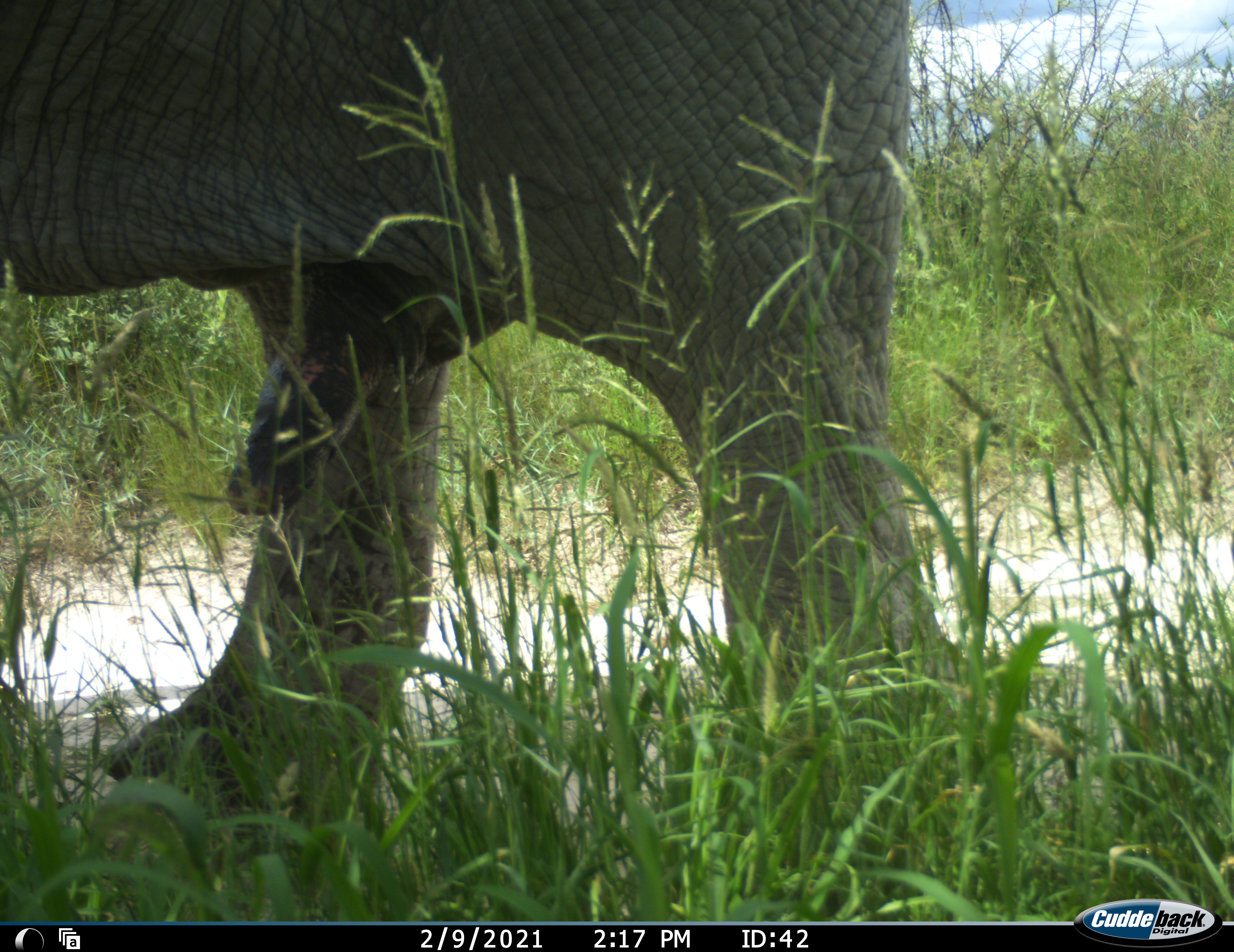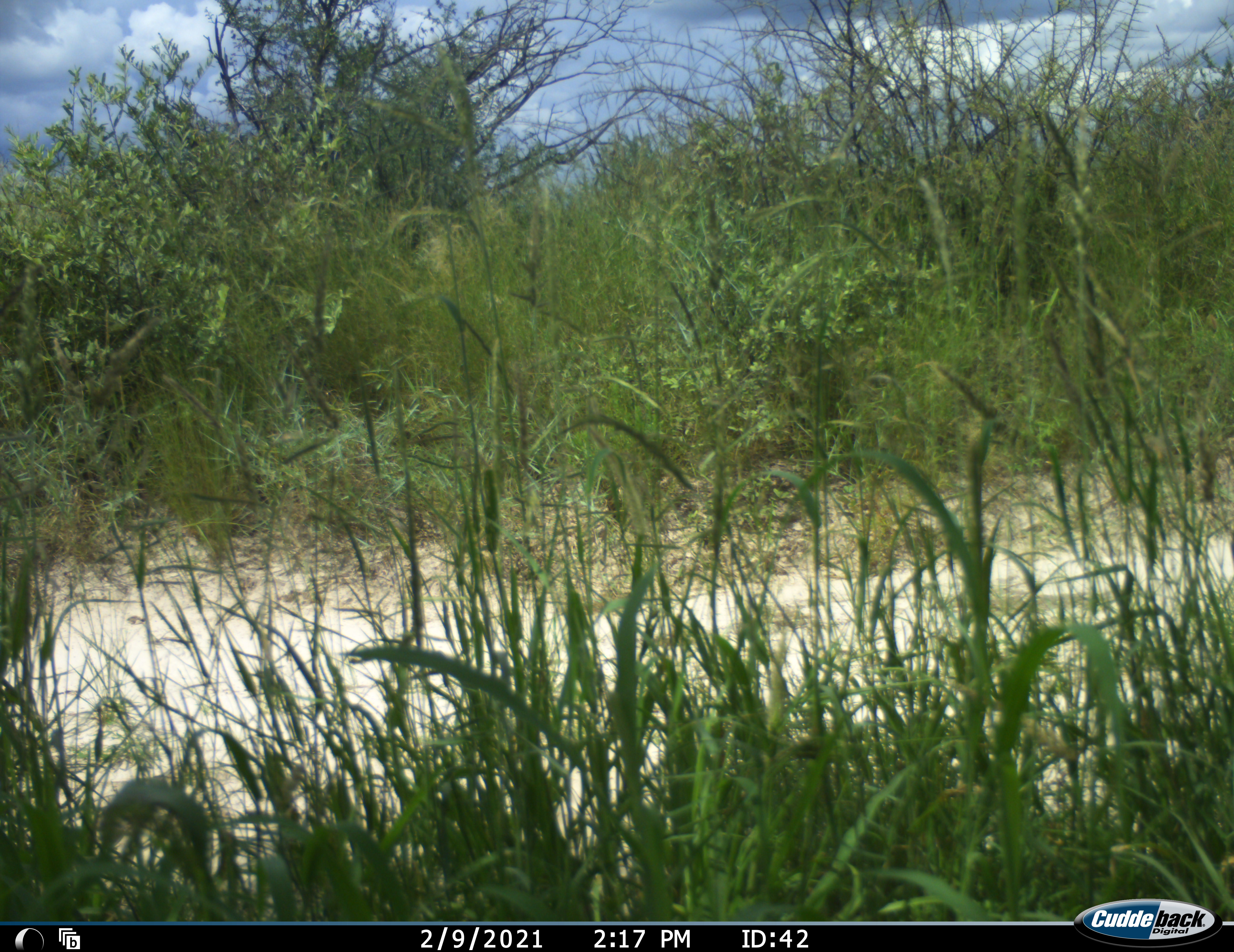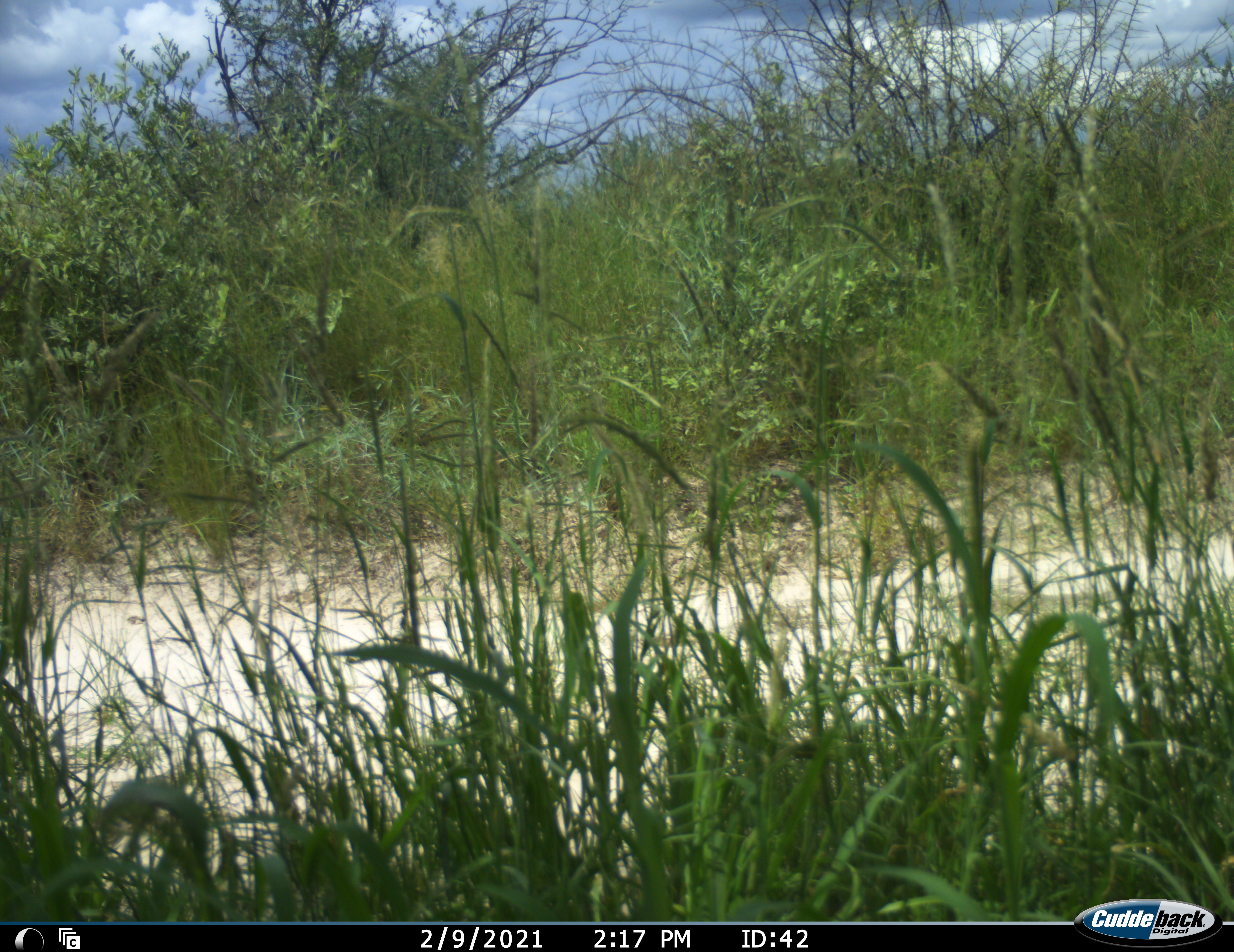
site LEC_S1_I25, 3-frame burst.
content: unidentified animal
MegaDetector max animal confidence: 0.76